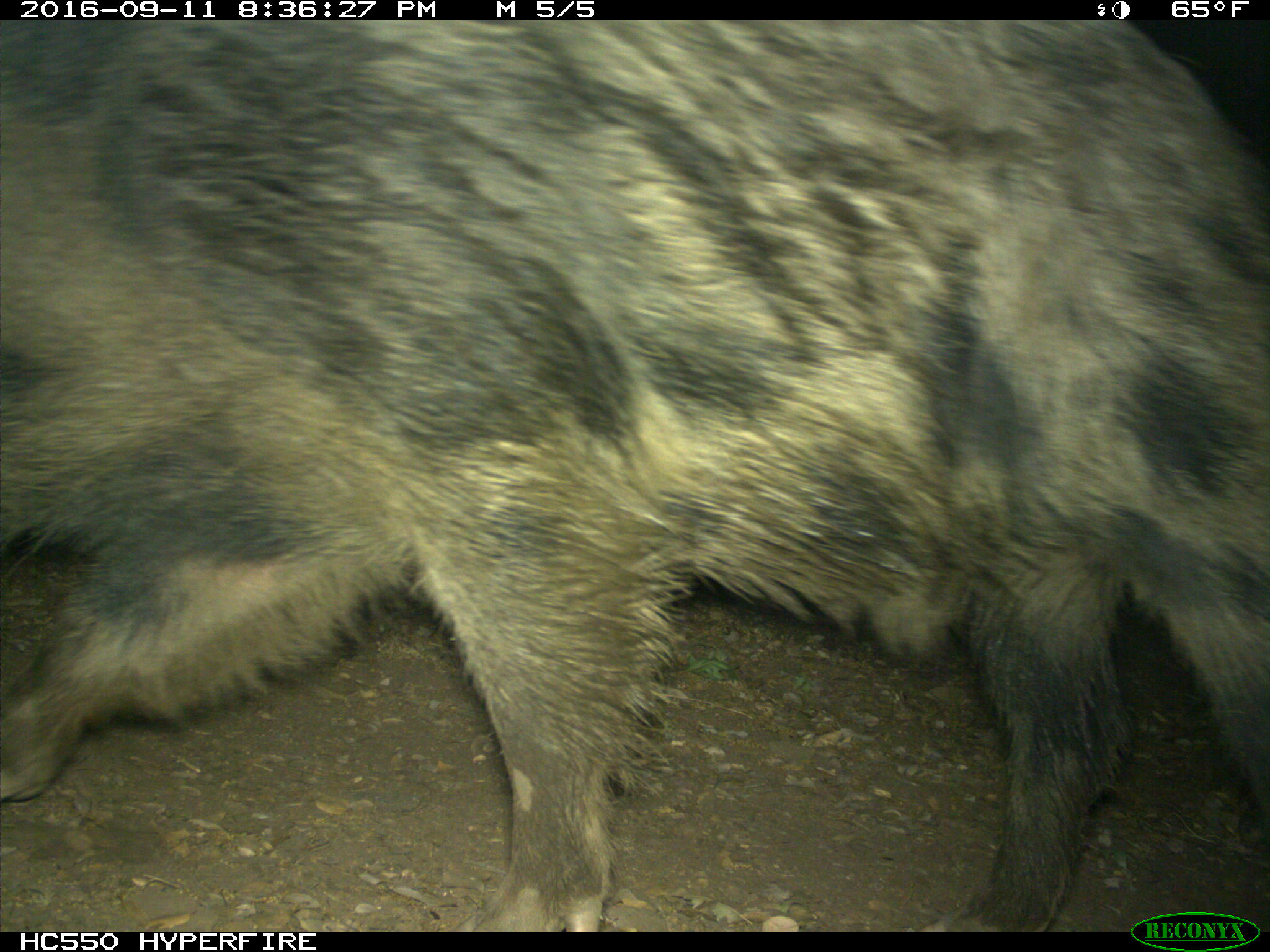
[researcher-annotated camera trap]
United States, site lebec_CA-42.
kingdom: Animalia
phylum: Chordata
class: Mammalia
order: Artiodactyla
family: Suidae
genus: Sus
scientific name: Sus scrofa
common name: wild boar